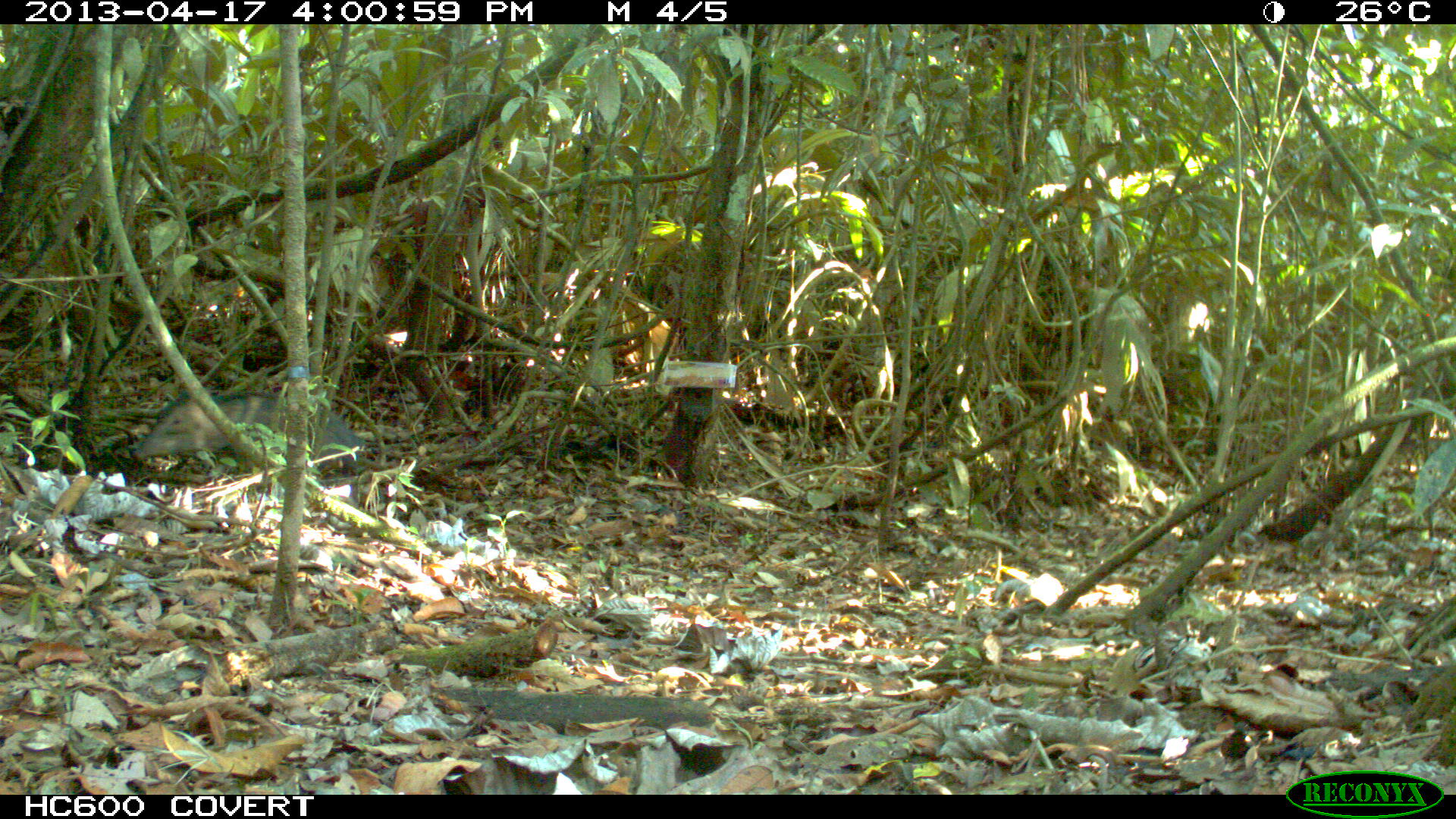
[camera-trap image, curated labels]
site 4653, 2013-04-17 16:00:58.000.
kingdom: Animalia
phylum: Chordata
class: Mammalia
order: Artiodactyla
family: Tayassuidae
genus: Pecari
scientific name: Pecari tajacu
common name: collared peccary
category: tayassu tajacu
Tayassu tajacu (collared peccary) (Pecari tajacu), count 1, age juvenile.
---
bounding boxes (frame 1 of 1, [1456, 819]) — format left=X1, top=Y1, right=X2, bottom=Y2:
tayassu tajacu: left=134, top=391, right=365, bottom=464